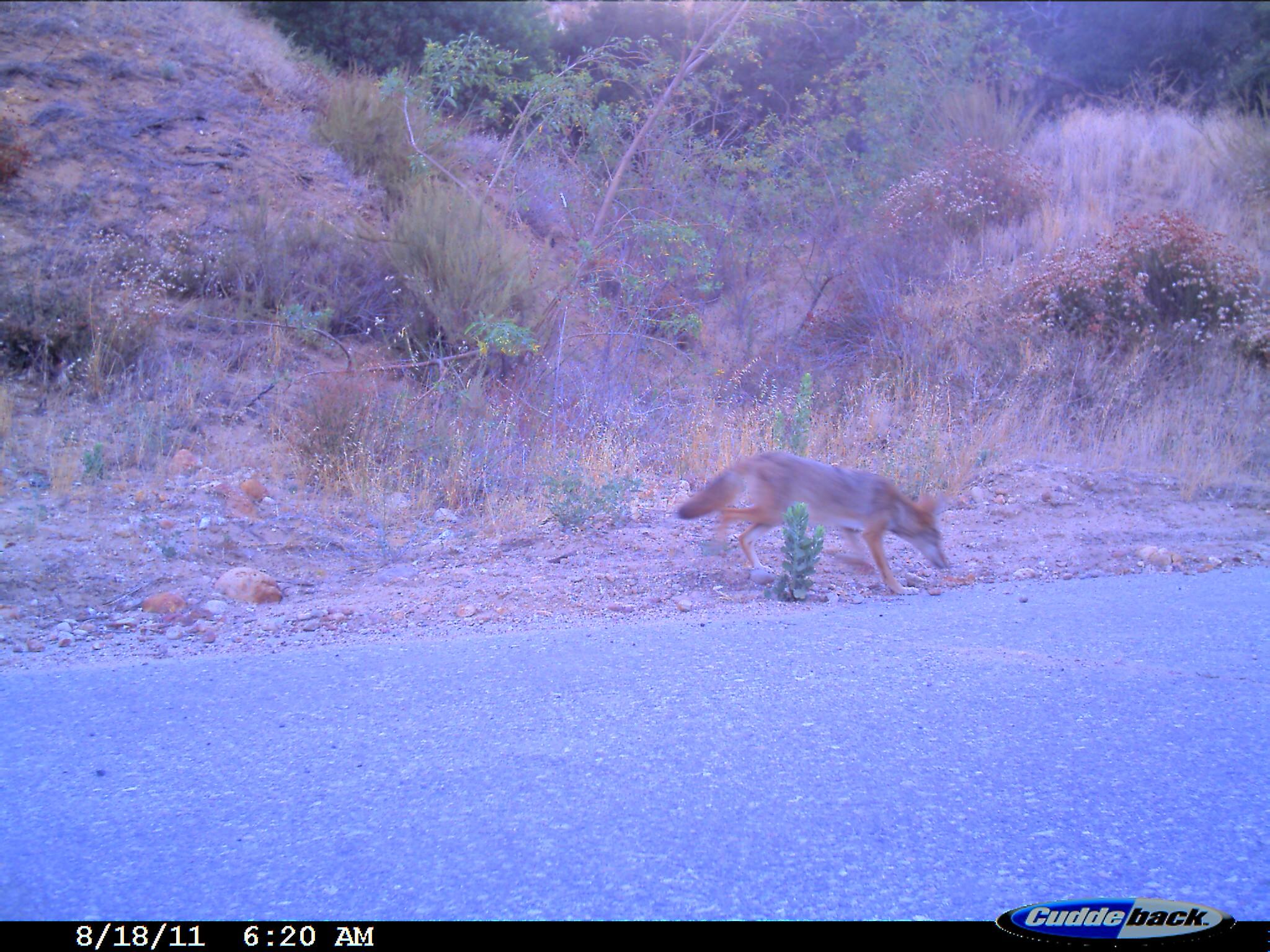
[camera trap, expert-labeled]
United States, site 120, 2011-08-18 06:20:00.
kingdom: Animalia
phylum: Chordata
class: Mammalia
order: Carnivora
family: Canidae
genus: Canis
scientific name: Canis latrans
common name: coyote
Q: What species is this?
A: Coyote (Canis latrans).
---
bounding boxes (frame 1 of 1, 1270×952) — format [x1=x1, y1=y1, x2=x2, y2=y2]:
coyote: [x1=675, y1=447, x2=948, y2=603]